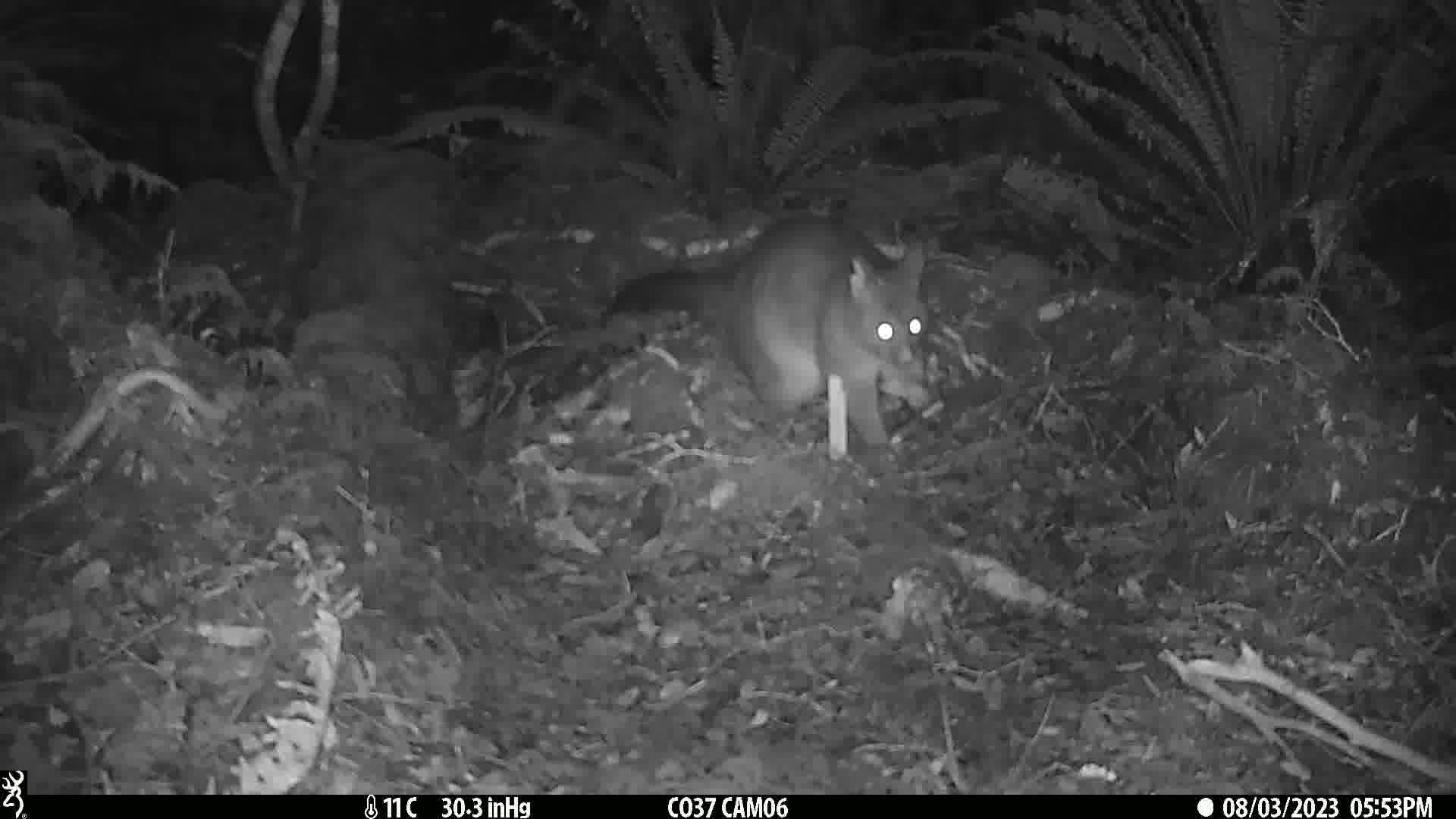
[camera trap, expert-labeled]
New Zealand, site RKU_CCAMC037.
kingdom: Animalia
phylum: Chordata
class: Mammalia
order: Diprotodontia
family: Phalangeridae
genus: Trichosurus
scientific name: Trichosurus vulpecula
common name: common brushtail possum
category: possum